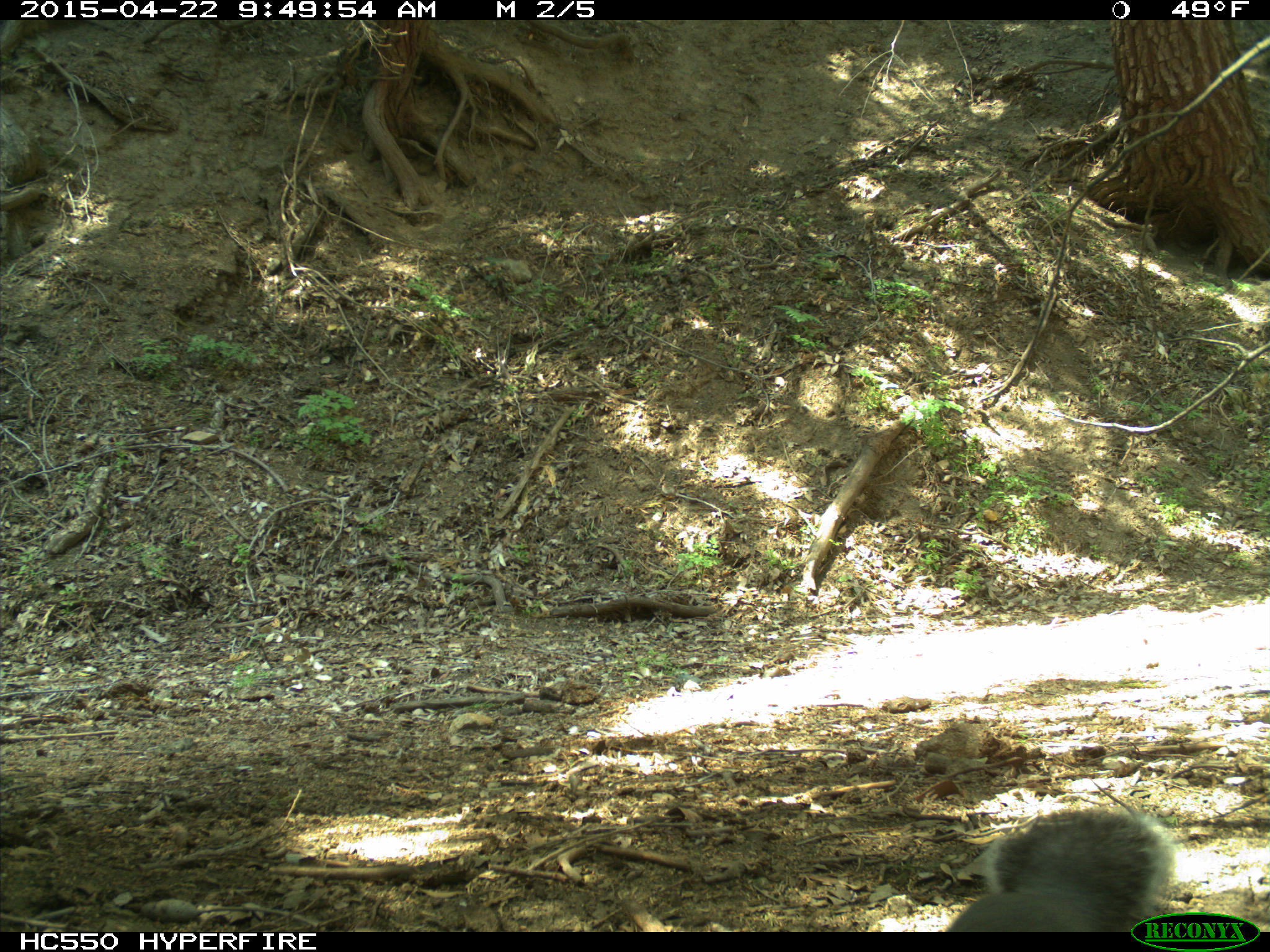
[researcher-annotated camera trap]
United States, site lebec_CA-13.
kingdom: Animalia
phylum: Chordata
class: Mammalia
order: Rodentia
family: Sciuridae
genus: Sciurus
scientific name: Sciurus carolinensis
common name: eastern gray squirrel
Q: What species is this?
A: Sciurus carolinensis (eastern gray squirrel).